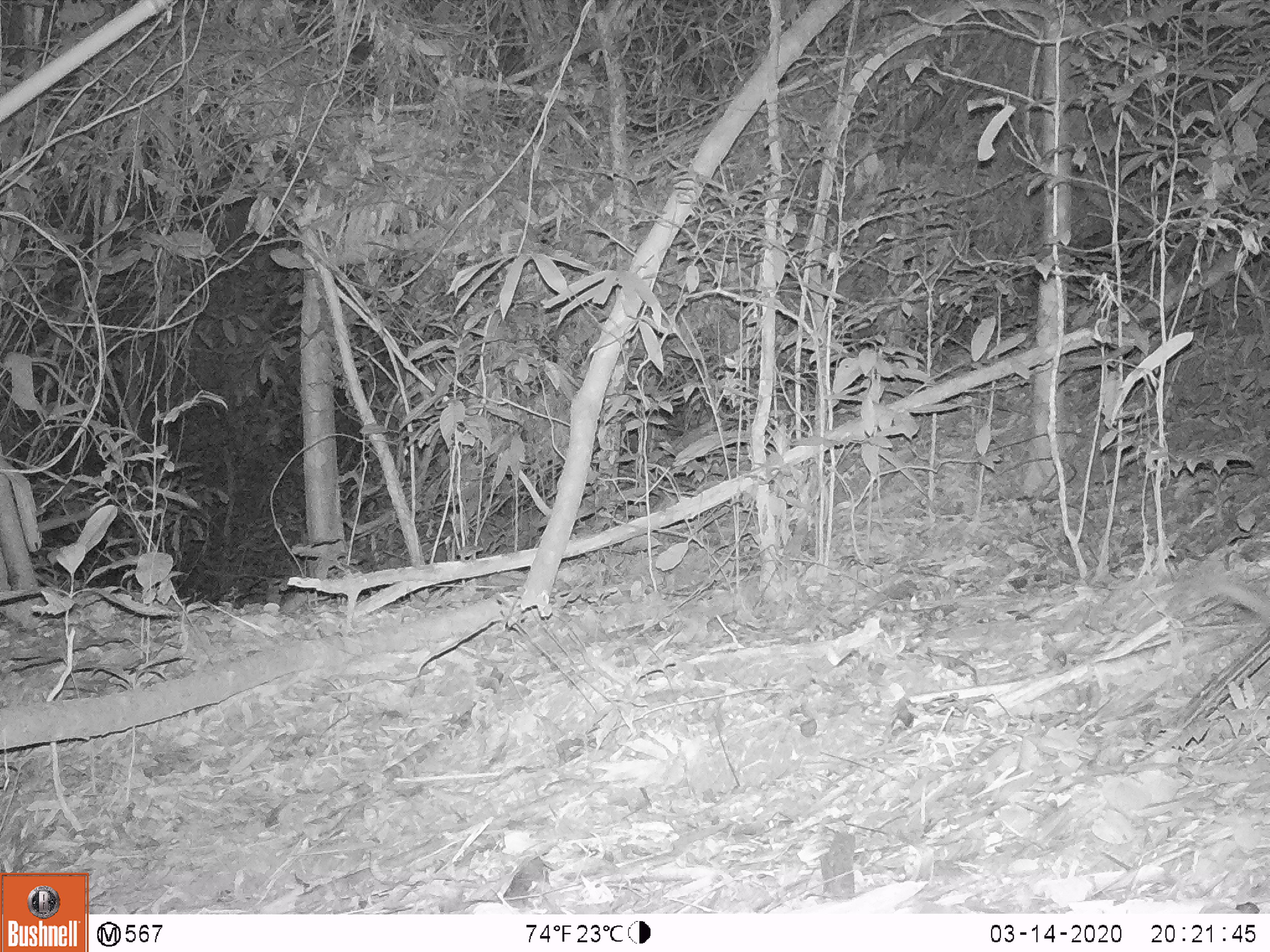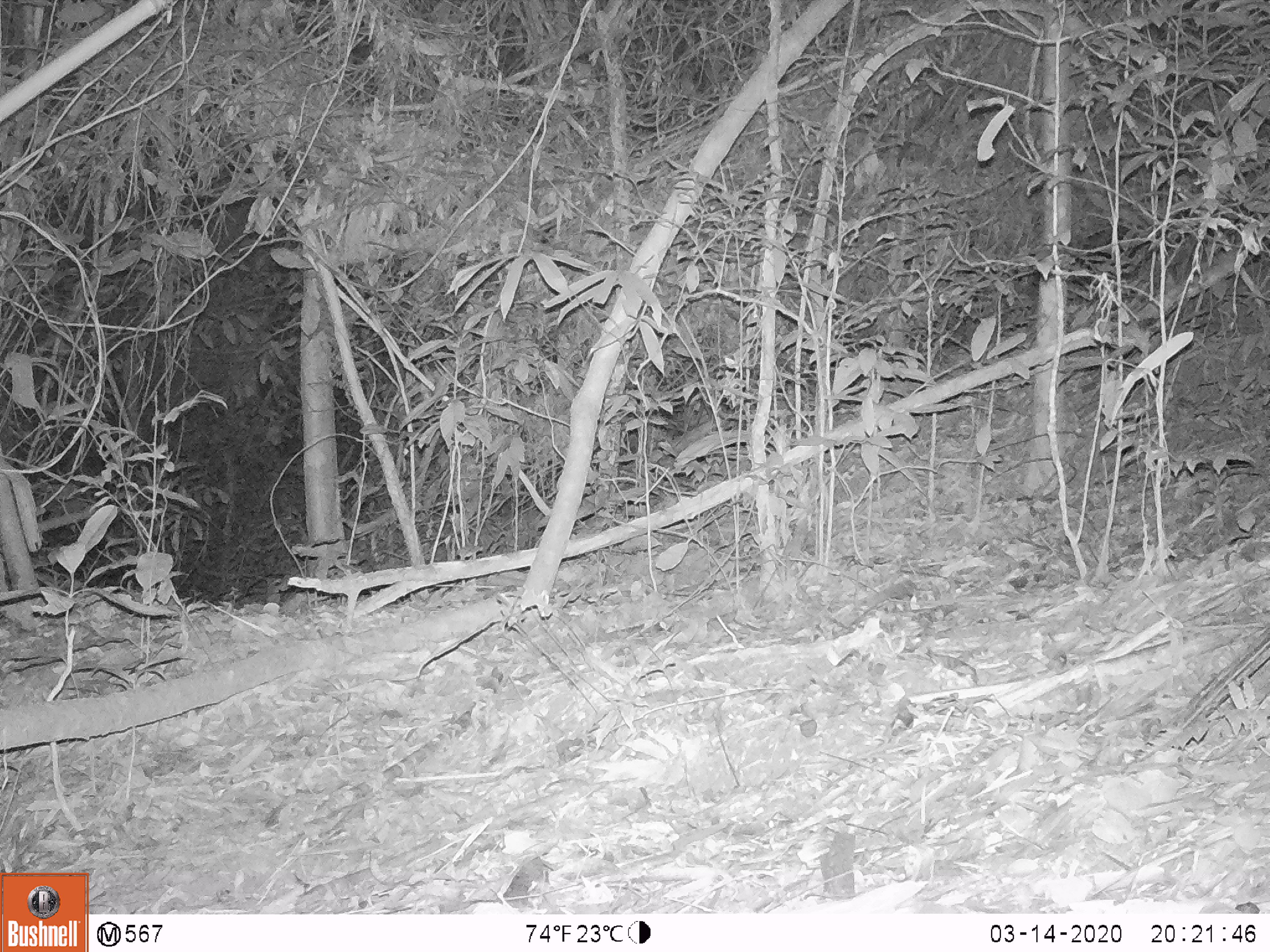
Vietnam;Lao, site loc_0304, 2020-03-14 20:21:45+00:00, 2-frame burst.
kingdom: Animalia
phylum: Chordata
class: Mammalia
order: Carnivora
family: Mustelidae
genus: Melogale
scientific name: Melogale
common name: ferret badger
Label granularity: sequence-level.